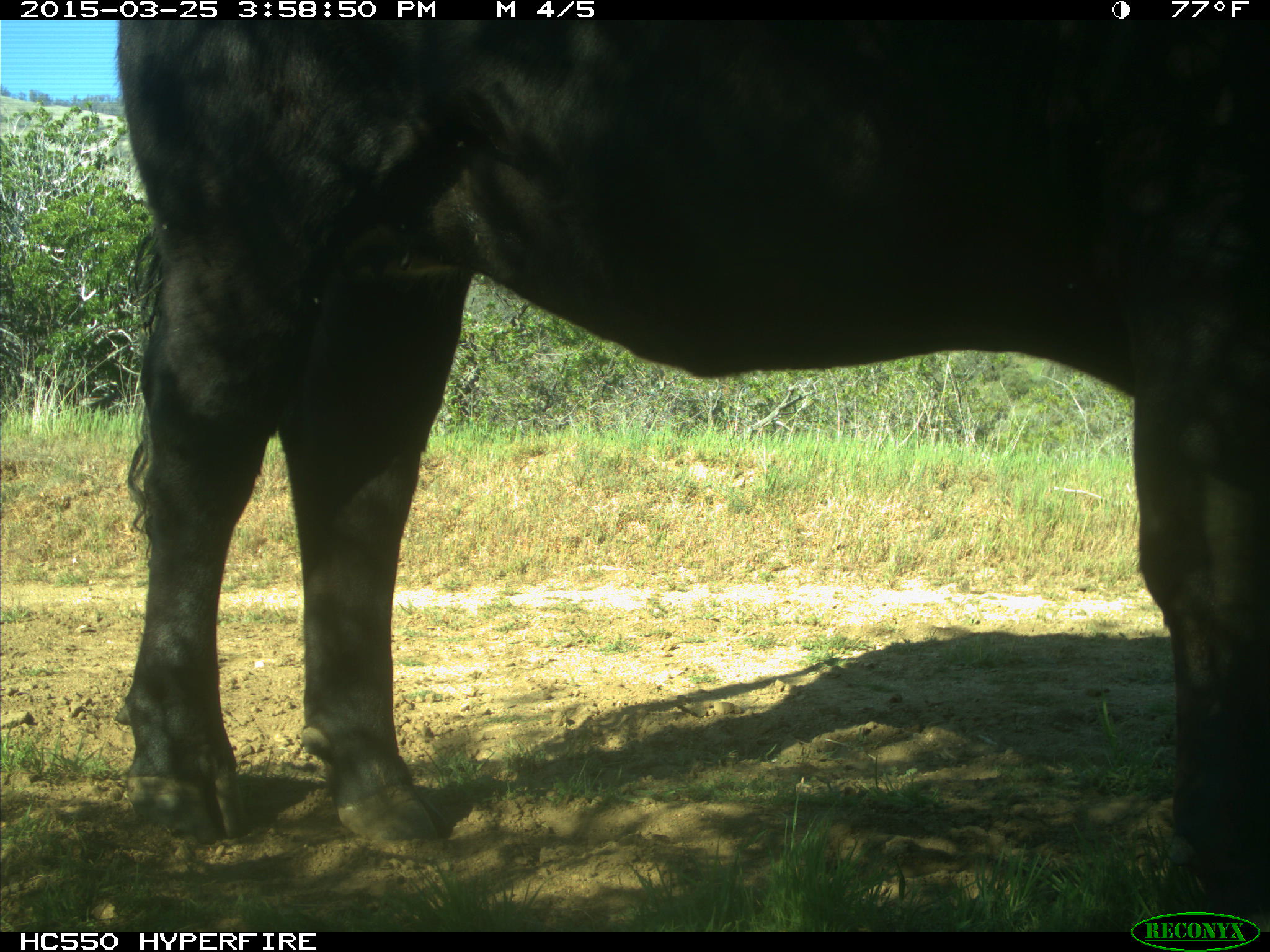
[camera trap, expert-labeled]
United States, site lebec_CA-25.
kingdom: Animalia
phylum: Chordata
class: Mammalia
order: Artiodactyla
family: Bovidae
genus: Bos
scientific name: Bos taurus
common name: domestic cow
Bos taurus (domestic cow).